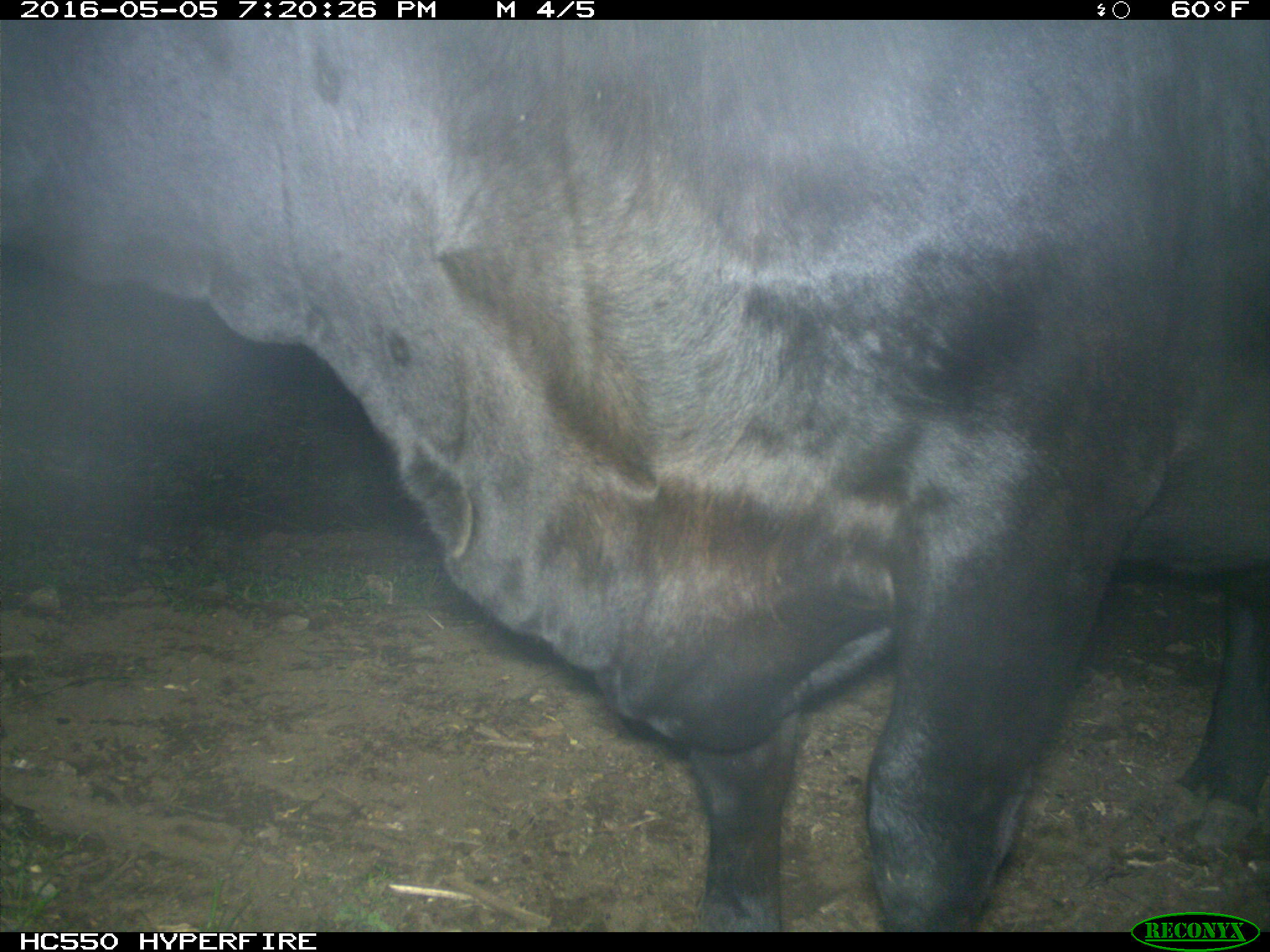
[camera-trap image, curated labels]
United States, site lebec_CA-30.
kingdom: Animalia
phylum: Chordata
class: Mammalia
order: Artiodactyla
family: Bovidae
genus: Bos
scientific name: Bos taurus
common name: domestic cow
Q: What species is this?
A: Bos taurus (domestic cow).